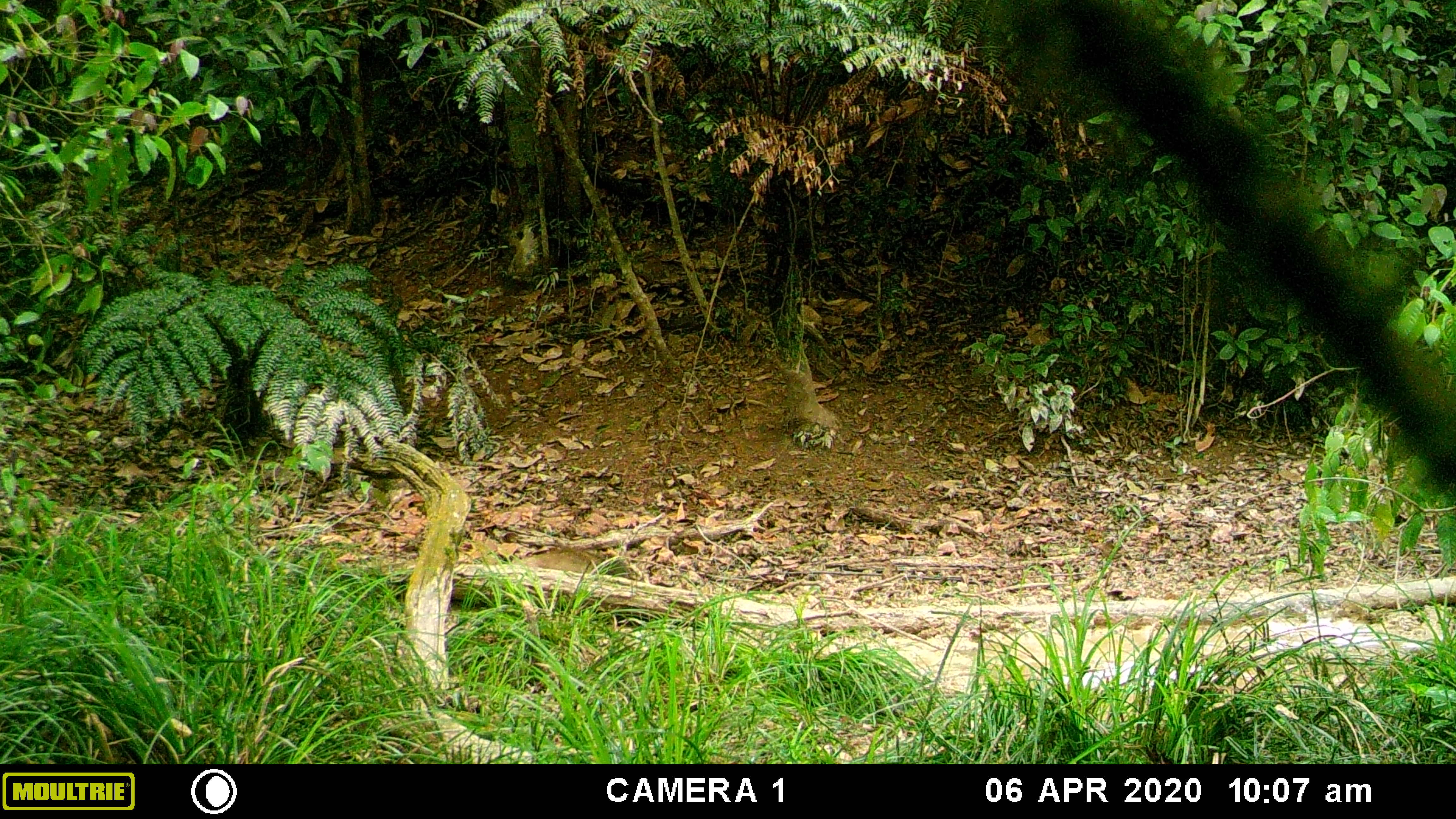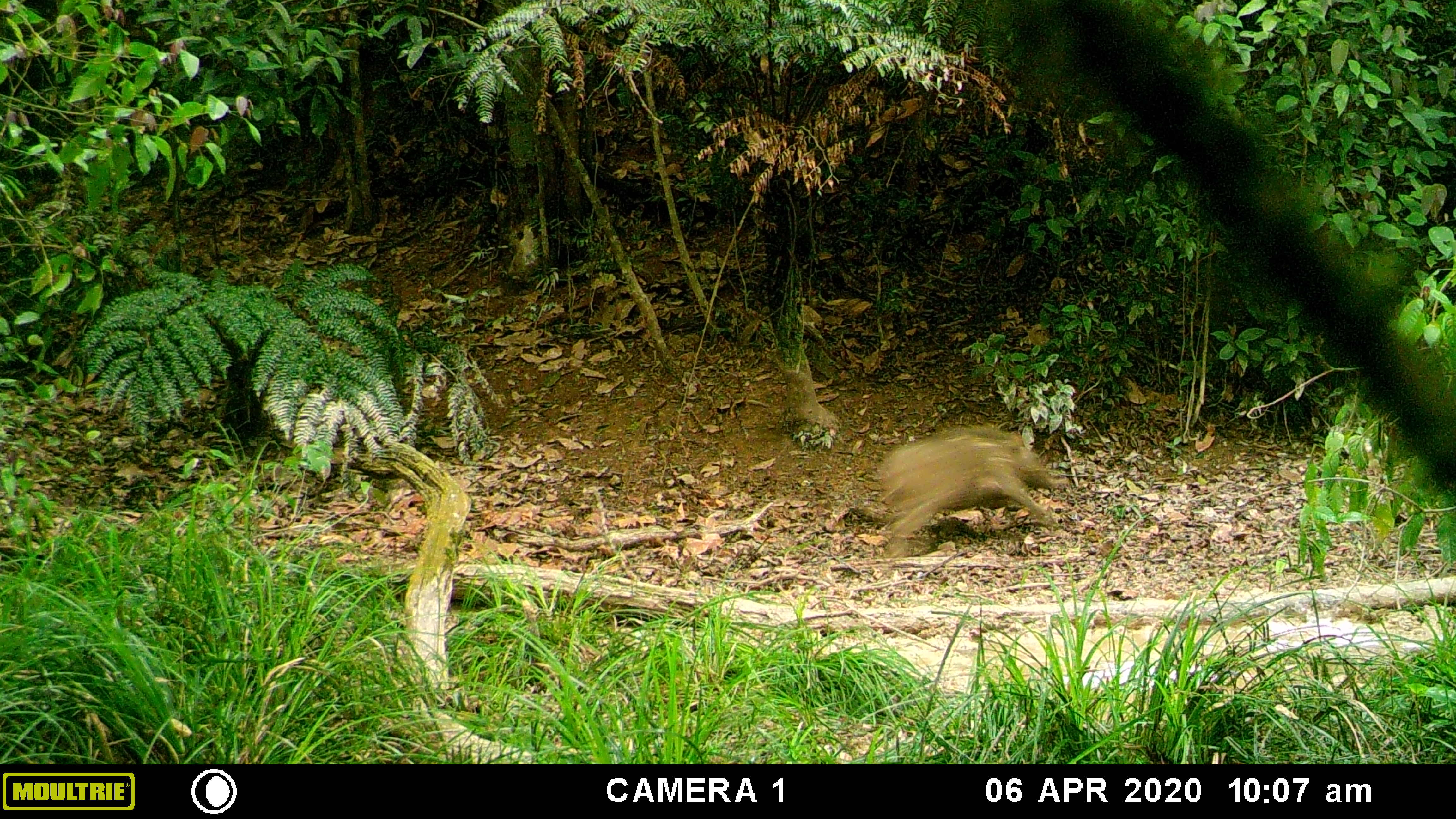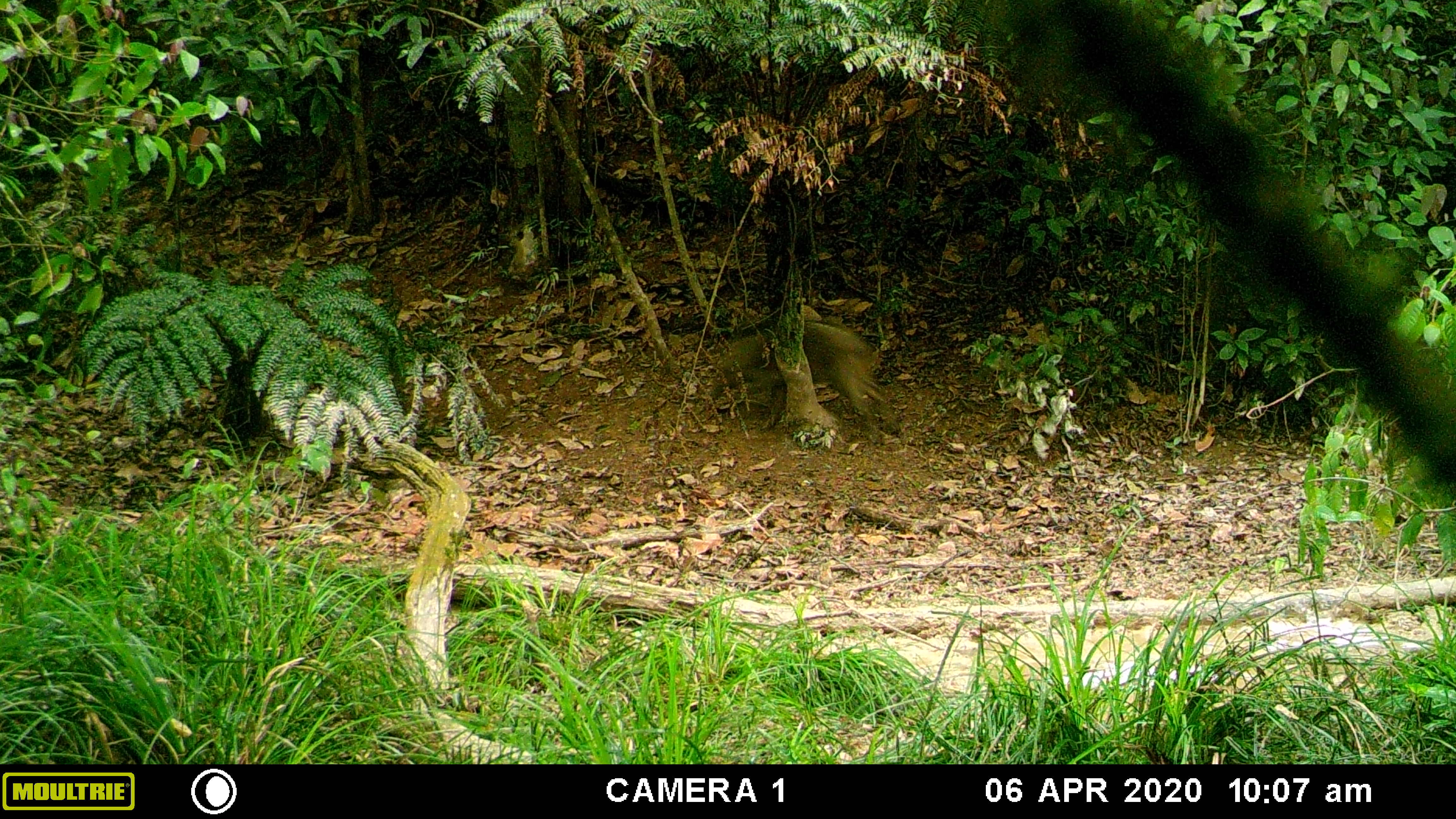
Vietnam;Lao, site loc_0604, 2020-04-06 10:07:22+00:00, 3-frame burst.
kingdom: Animalia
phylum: Chordata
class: Mammalia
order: Artiodactyla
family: Suidae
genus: Sus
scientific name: Sus scrofa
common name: eurasian wild pig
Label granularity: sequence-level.